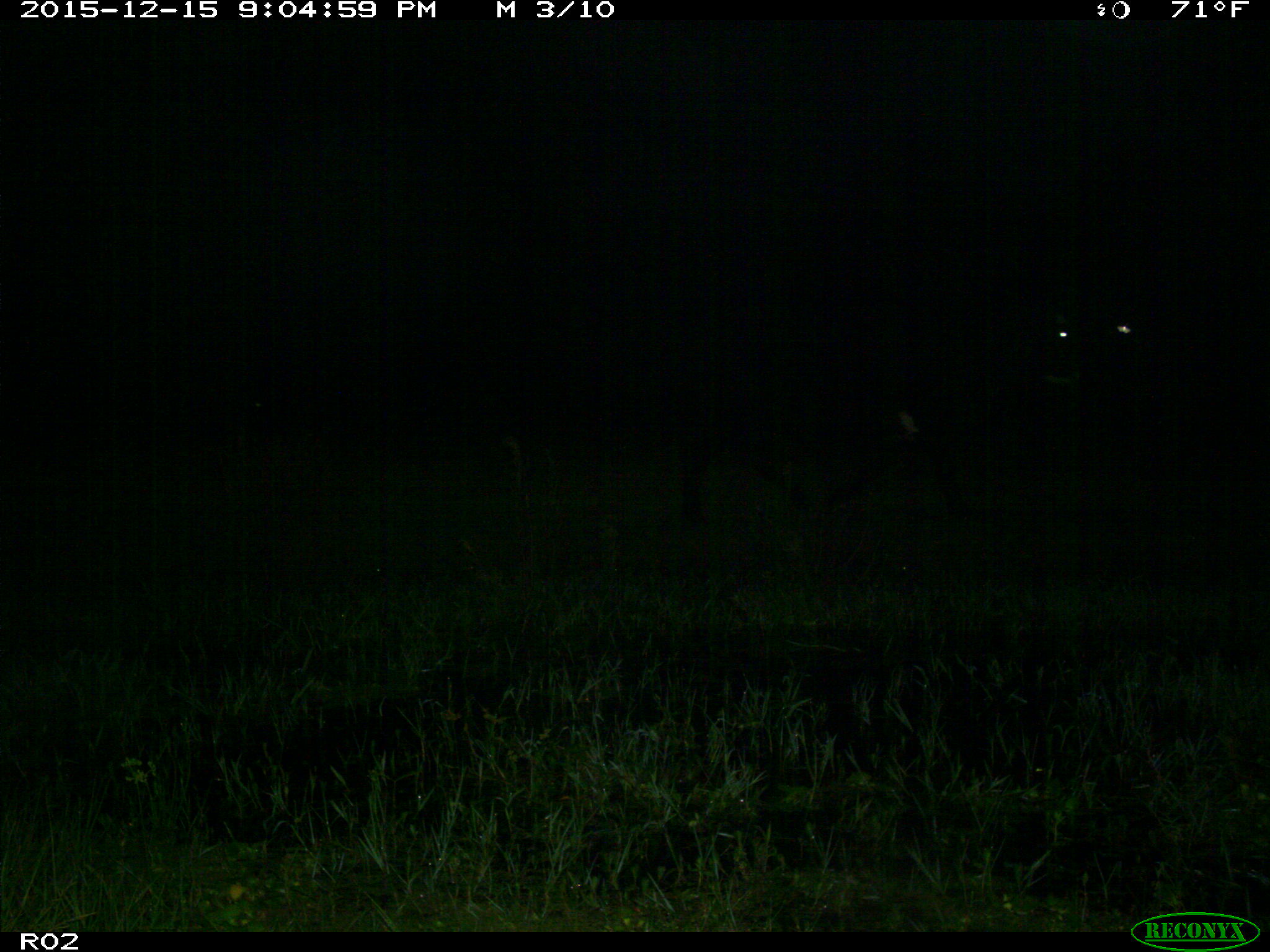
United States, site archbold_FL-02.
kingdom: Animalia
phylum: Chordata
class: Mammalia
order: Artiodactyla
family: Bovidae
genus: Bos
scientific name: Bos taurus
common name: domestic cow